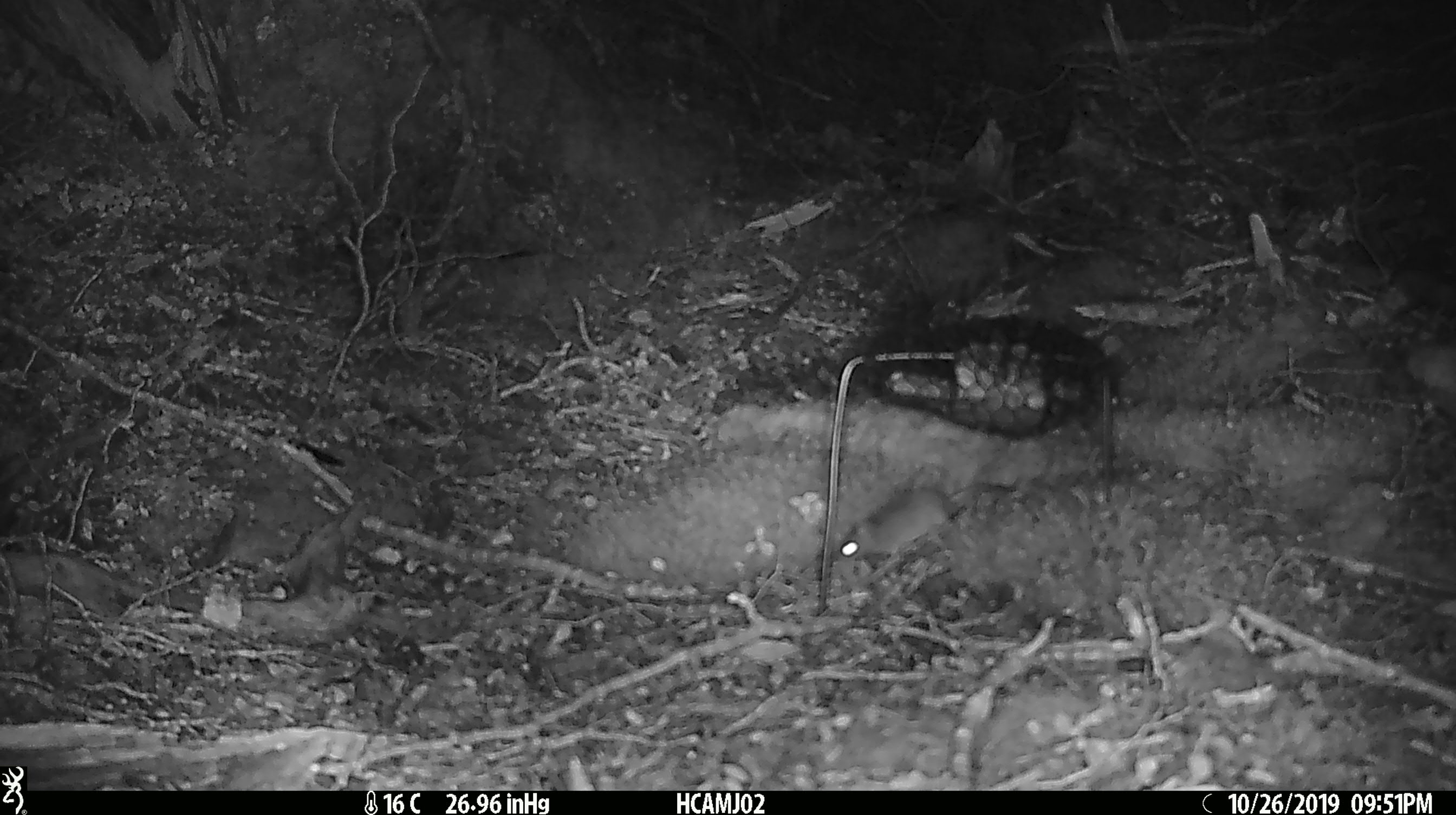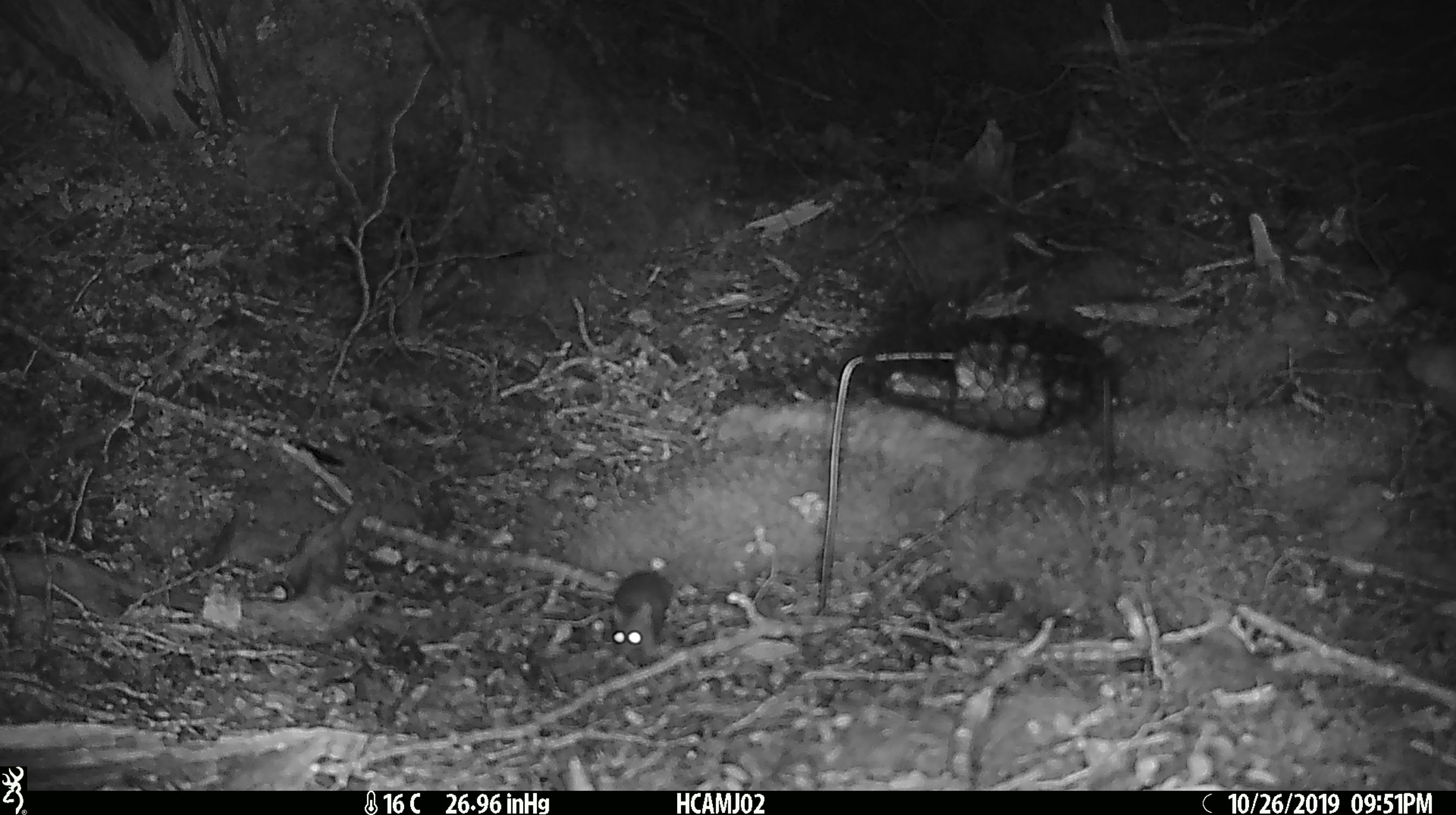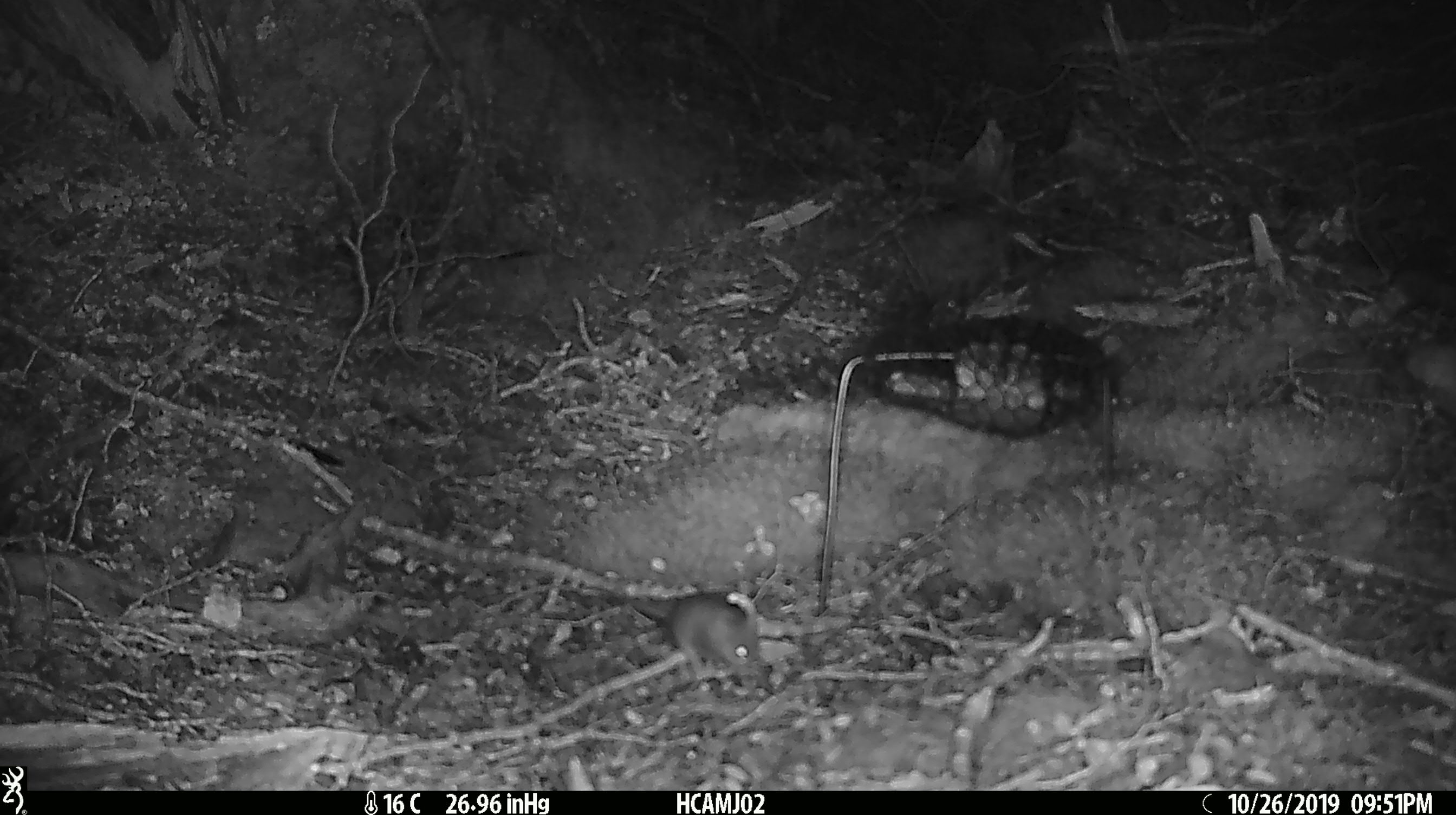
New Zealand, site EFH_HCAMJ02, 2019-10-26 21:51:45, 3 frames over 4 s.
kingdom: Animalia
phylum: Chordata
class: Mammalia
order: Rodentia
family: Muridae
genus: Mus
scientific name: Mus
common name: mouse